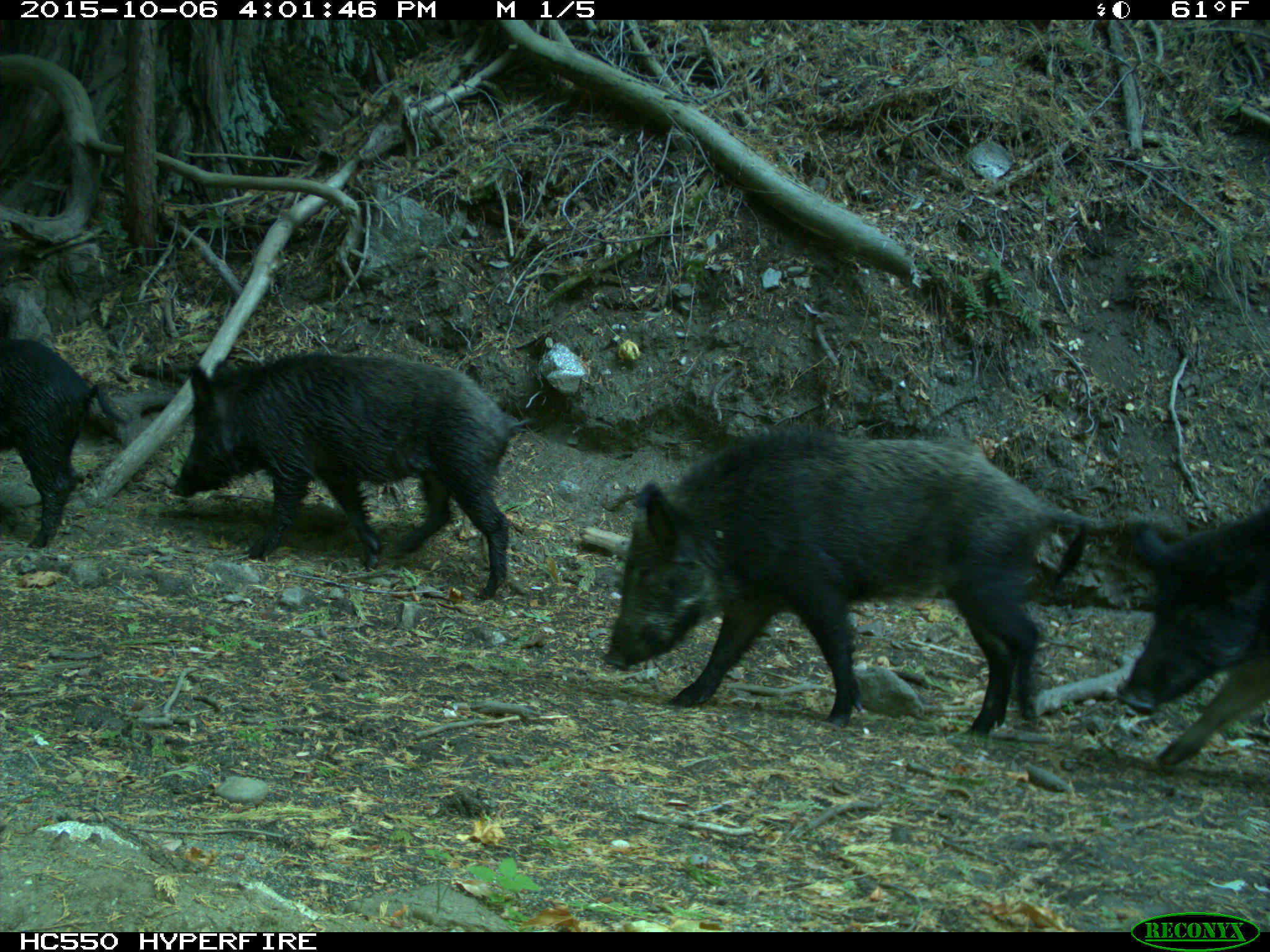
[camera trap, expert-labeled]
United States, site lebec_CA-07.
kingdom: Animalia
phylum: Chordata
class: Mammalia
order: Artiodactyla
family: Suidae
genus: Sus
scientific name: Sus scrofa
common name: wild boar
Sus scrofa (wild boar).